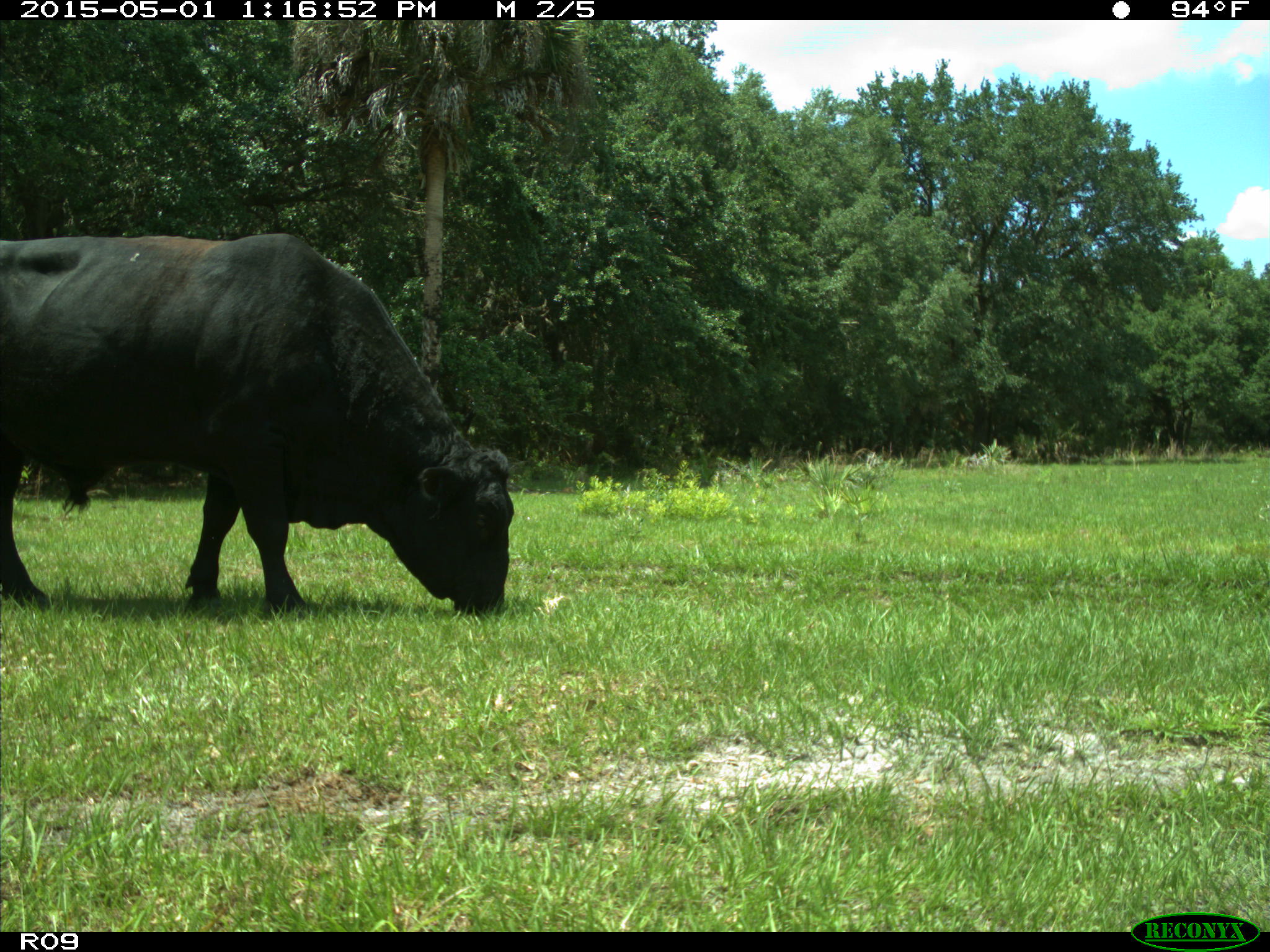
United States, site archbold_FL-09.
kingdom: Animalia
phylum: Chordata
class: Mammalia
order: Artiodactyla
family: Bovidae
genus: Bos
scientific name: Bos taurus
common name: domestic cow